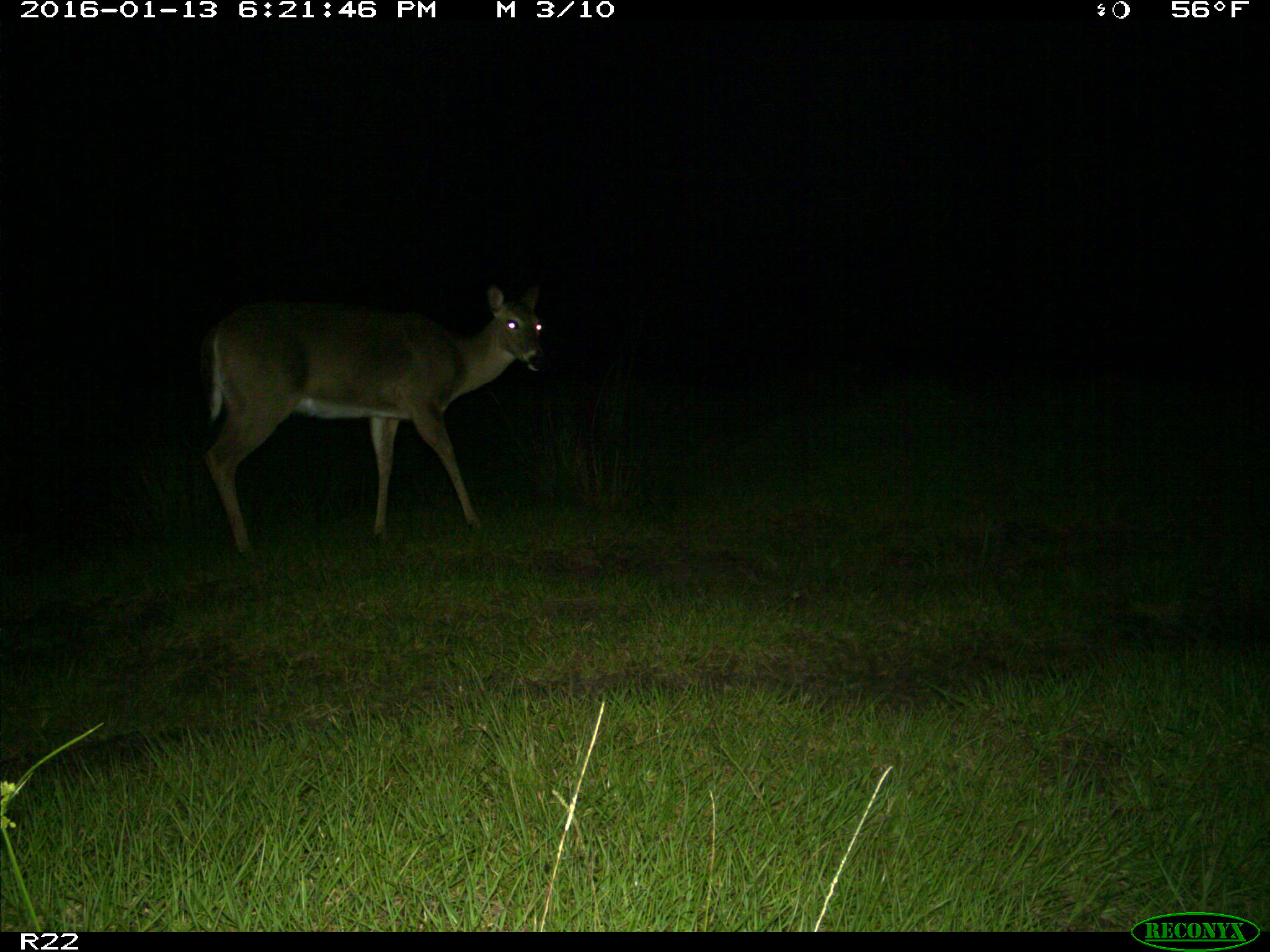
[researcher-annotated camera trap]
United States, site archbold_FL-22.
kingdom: Animalia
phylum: Chordata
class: Mammalia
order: Artiodactyla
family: Cervidae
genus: Odocoileus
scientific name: Odocoileus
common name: deer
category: unidentified deer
Unidentified deer (deer) (Odocoileus).